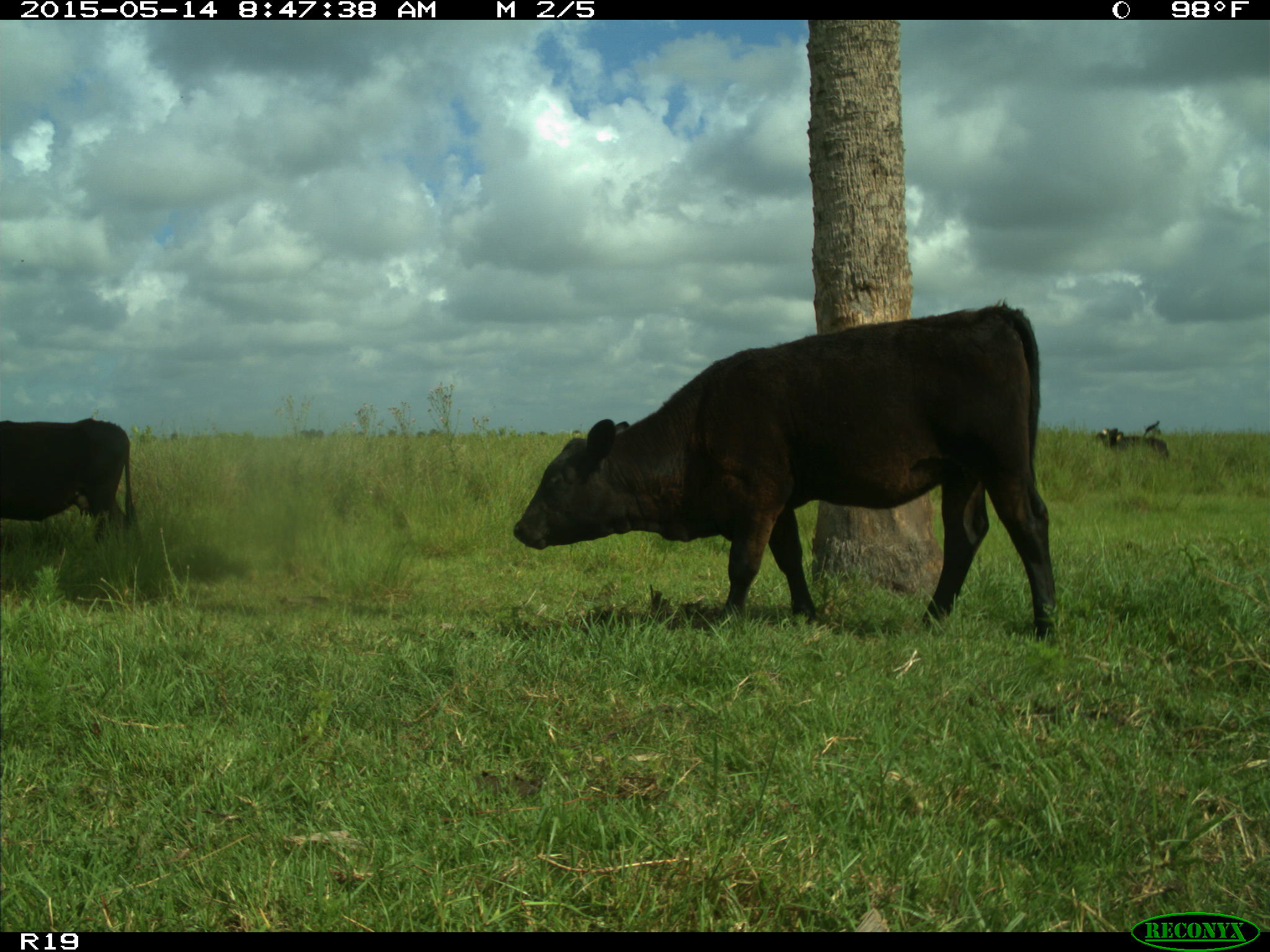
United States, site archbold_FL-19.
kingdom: Animalia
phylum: Chordata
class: Mammalia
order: Artiodactyla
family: Bovidae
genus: Bos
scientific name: Bos taurus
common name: domestic cow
Bos taurus (domestic cow).